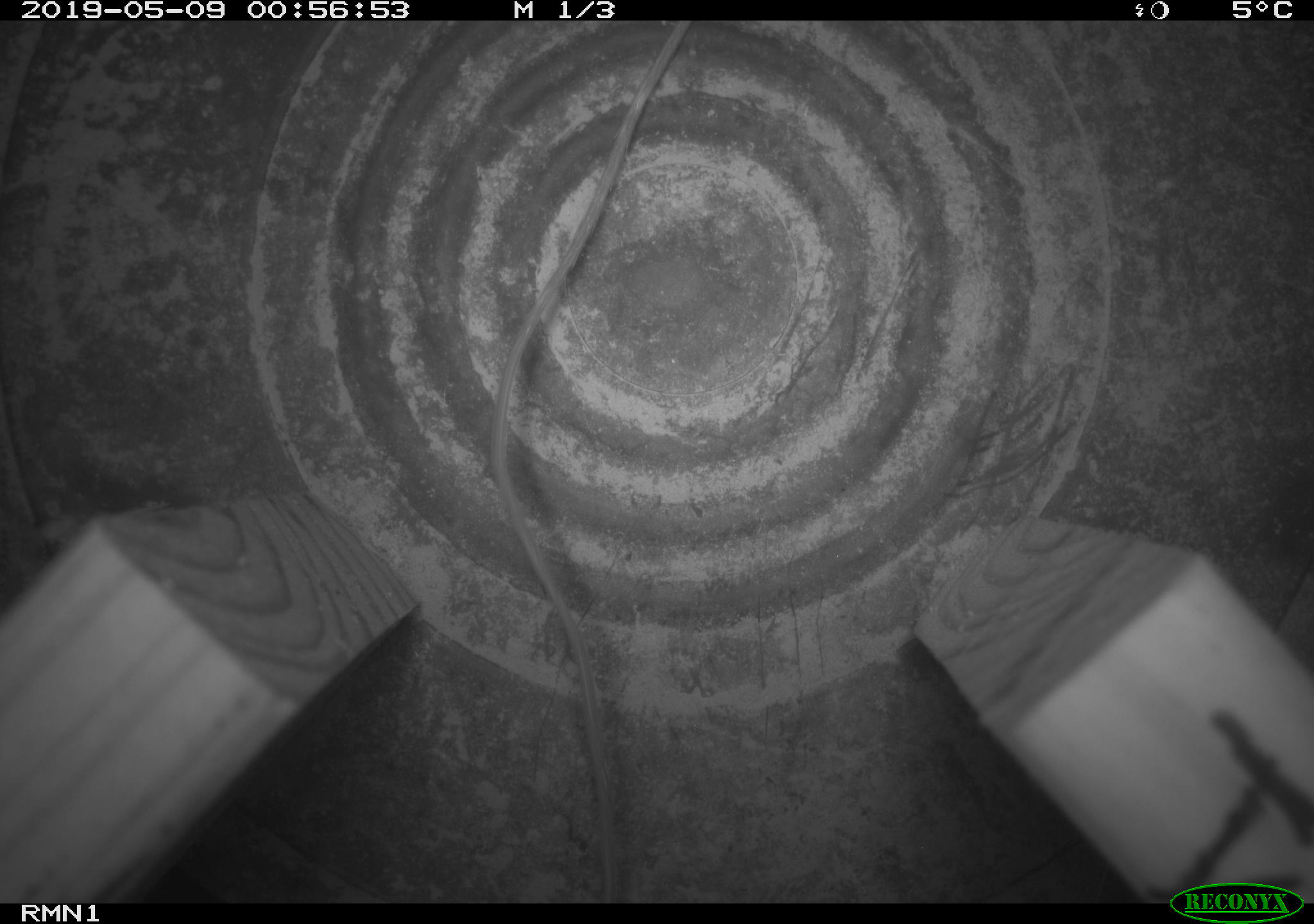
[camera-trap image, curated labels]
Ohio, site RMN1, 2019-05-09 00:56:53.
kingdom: Animalia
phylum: Chordata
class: Mammalia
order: Rodentia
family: Zapodidae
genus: Napaeozapus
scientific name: Napaeozapus insignis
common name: woodland jumping mouse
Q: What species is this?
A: Woodland jumping mouse (Napaeozapus insignis).